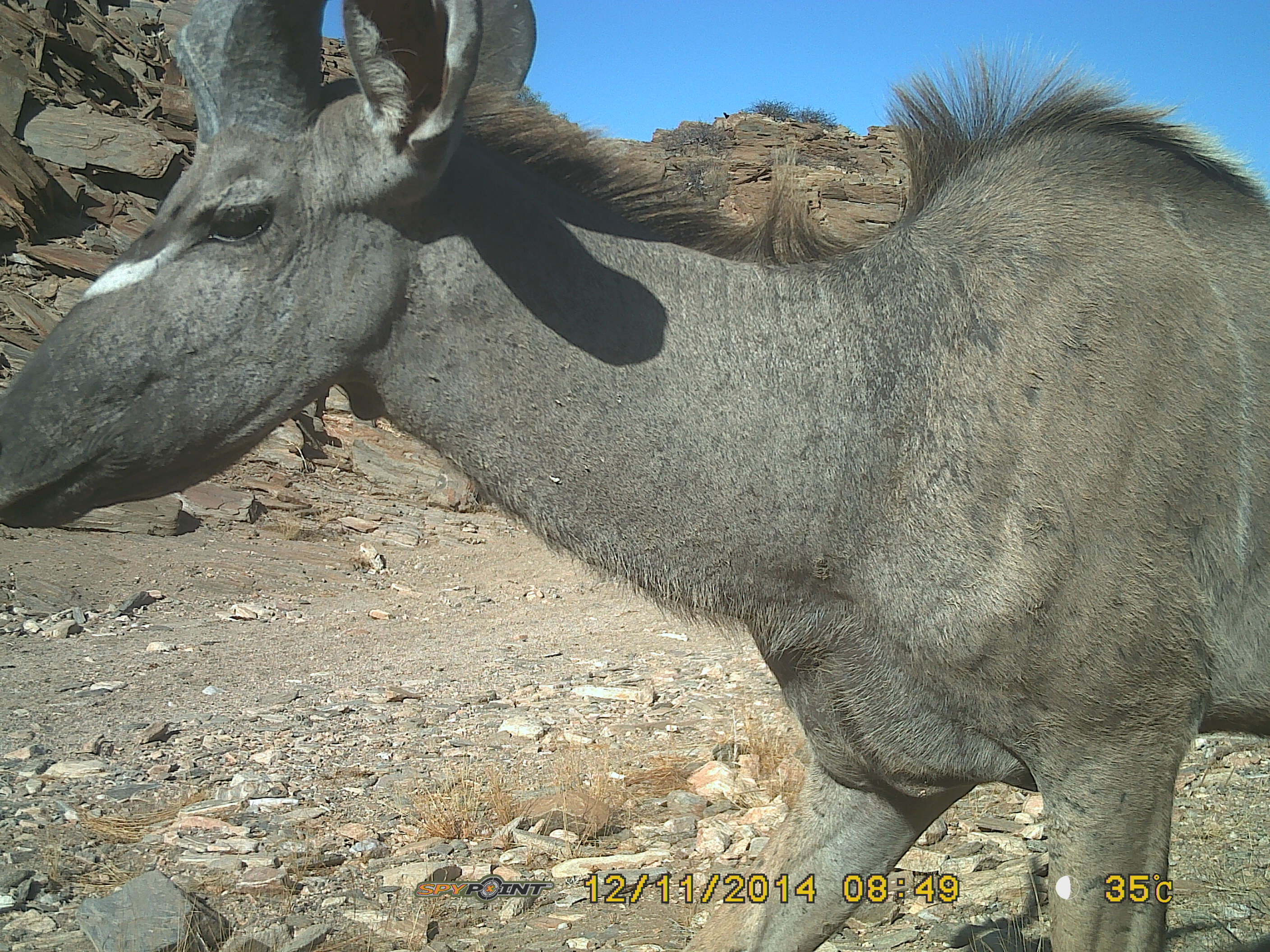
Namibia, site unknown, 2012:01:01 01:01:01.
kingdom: Animalia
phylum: Chordata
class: Mammalia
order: Artiodactyla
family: Bovidae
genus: Tragelaphus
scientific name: Tragelaphus strepsiceros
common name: greater kudu